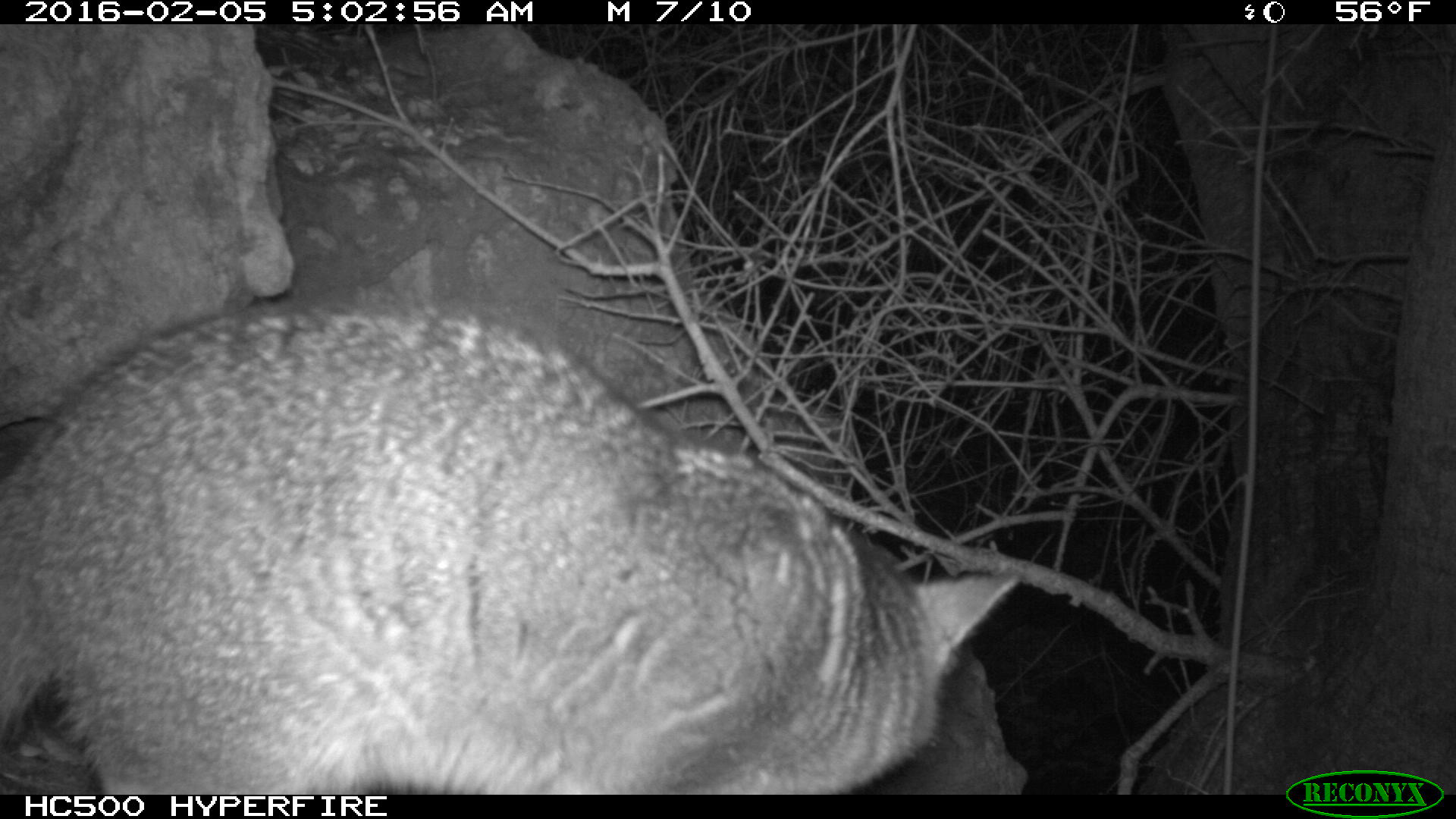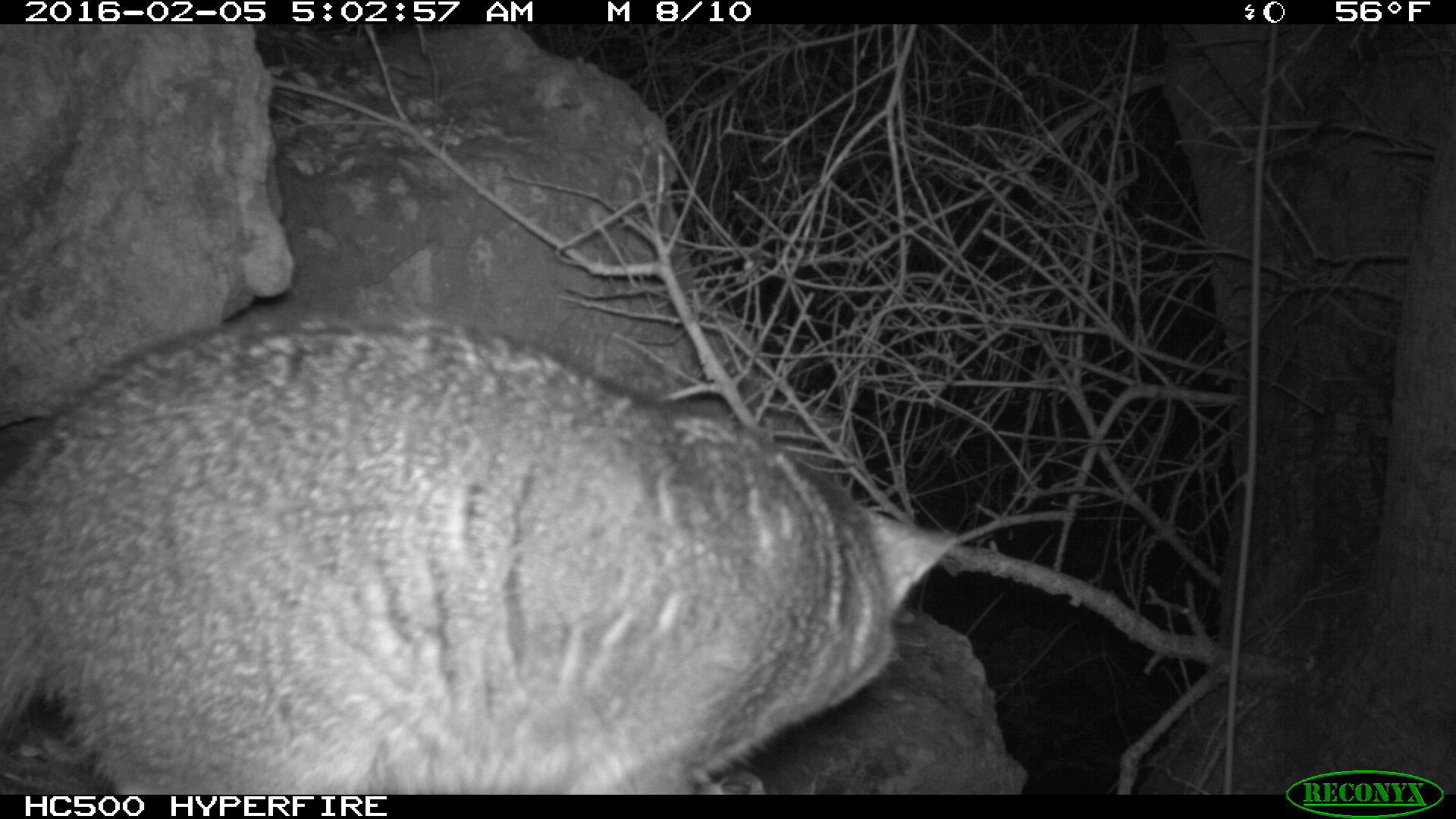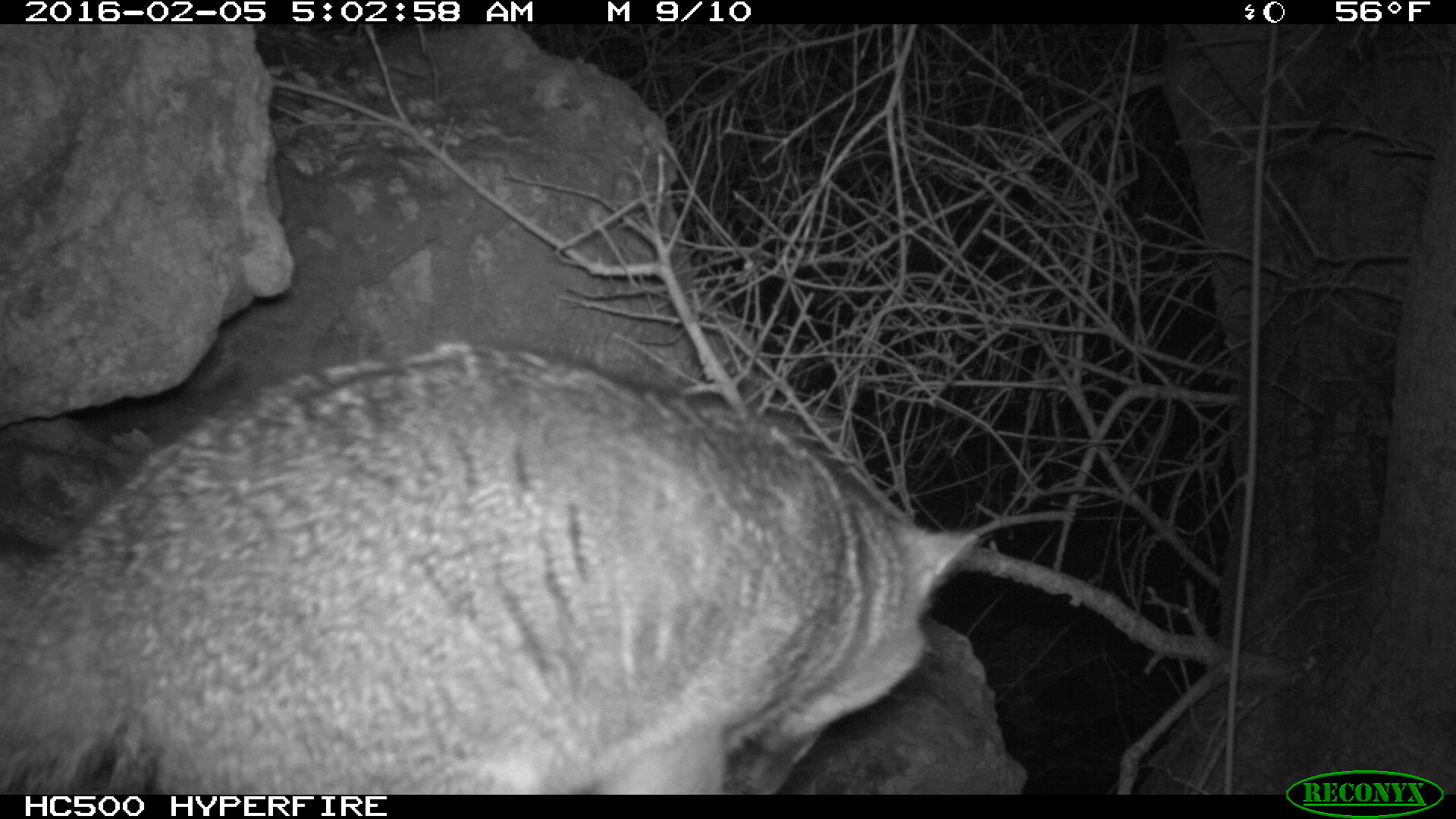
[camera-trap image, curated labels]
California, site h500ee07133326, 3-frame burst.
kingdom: Animalia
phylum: Chordata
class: Mammalia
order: Carnivora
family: Canidae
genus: Urocyon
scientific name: Urocyon littoralis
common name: island fox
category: fox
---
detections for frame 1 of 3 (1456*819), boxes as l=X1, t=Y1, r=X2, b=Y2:
fox: l=0, t=303, r=1019, b=794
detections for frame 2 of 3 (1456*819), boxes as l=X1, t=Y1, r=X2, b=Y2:
fox: l=0, t=323, r=961, b=794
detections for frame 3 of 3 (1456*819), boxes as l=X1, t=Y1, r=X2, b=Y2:
fox: l=0, t=344, r=981, b=792